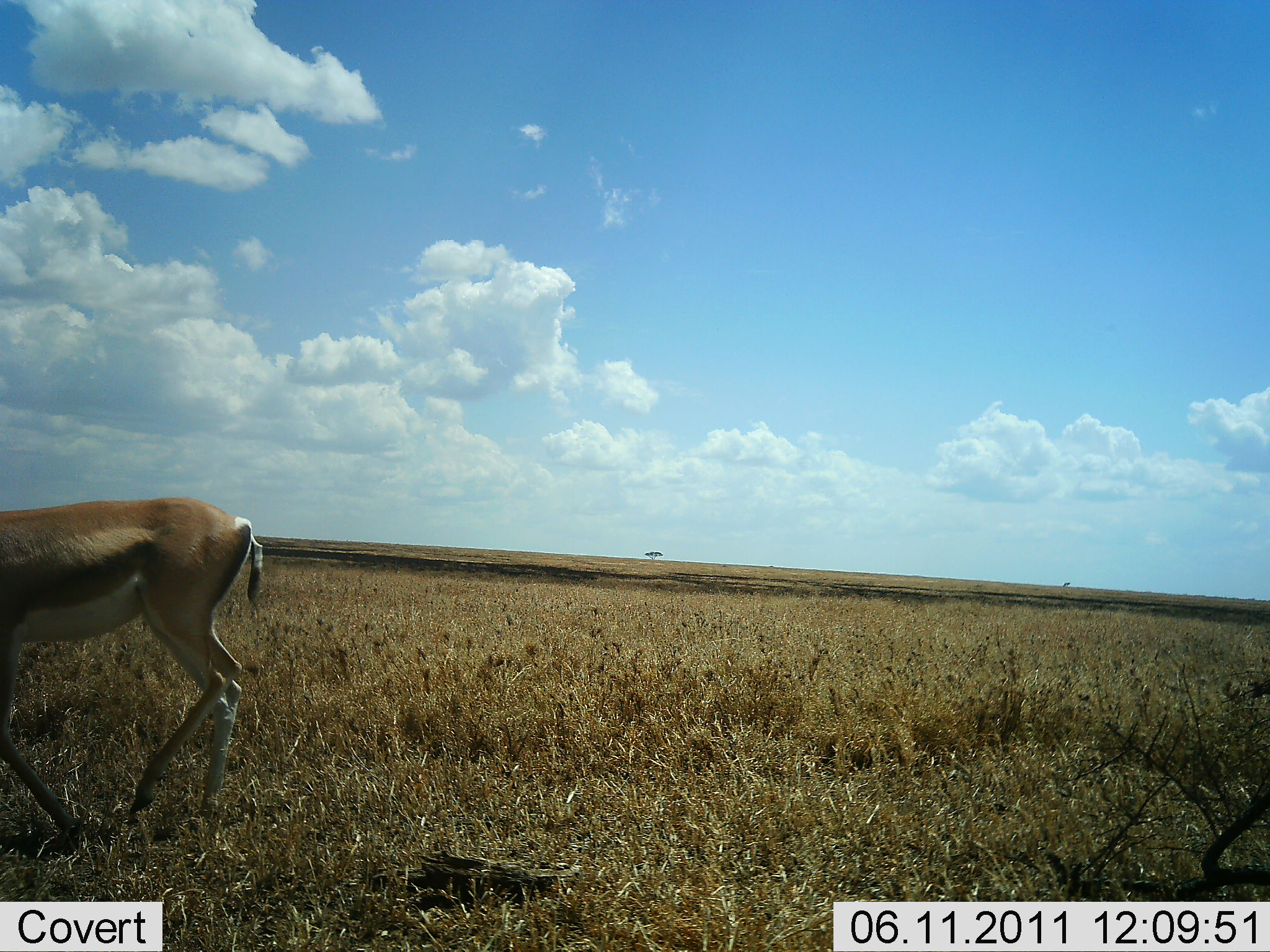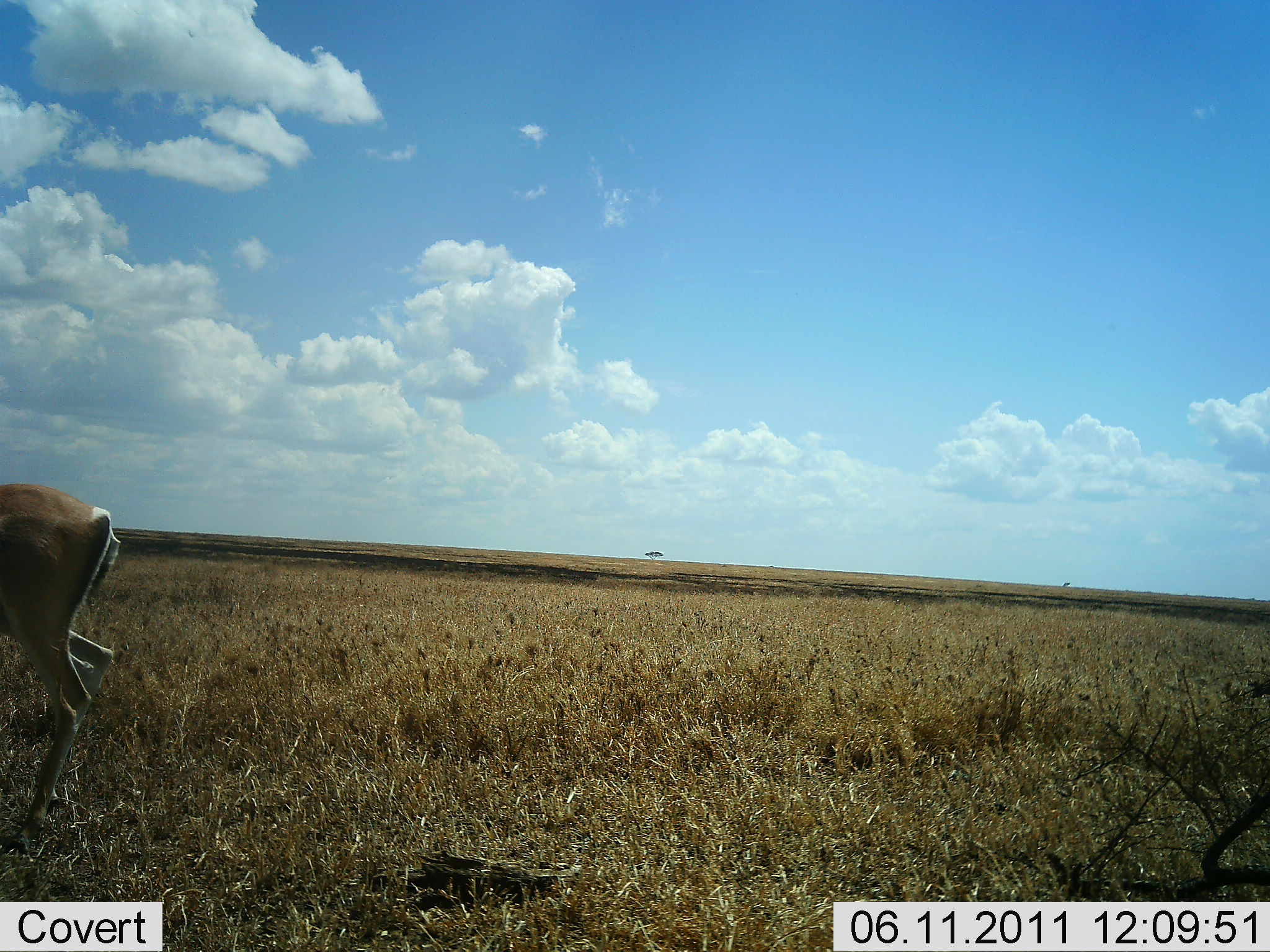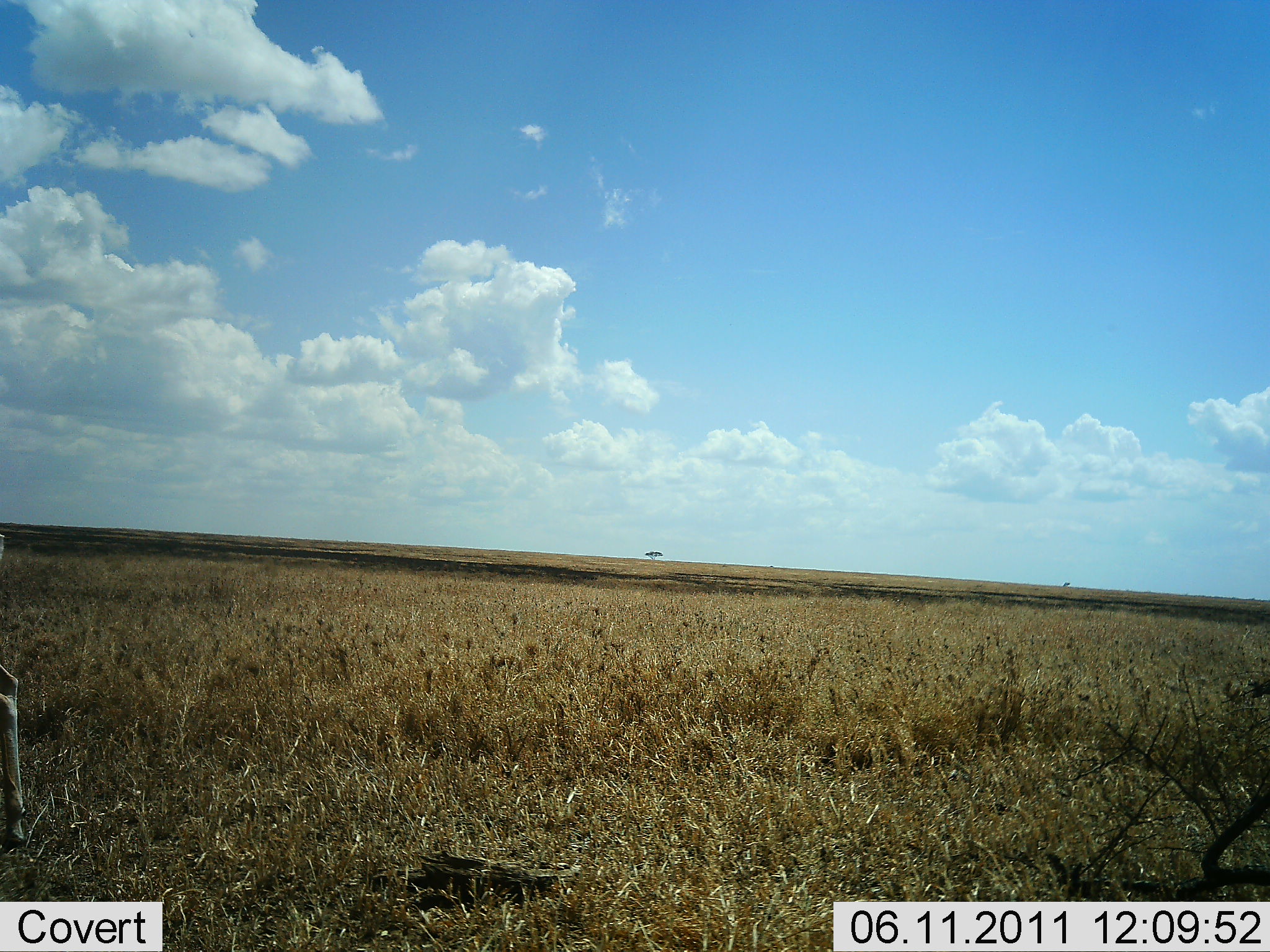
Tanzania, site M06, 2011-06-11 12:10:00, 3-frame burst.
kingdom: Animalia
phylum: Chordata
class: Mammalia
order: Artiodactyla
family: Bovidae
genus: Nanger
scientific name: Nanger granti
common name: grant's gazelle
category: gazellegrants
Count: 1.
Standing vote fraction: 0%.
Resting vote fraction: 0%.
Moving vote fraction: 100%.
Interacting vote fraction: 0%.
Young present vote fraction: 0%.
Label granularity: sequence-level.